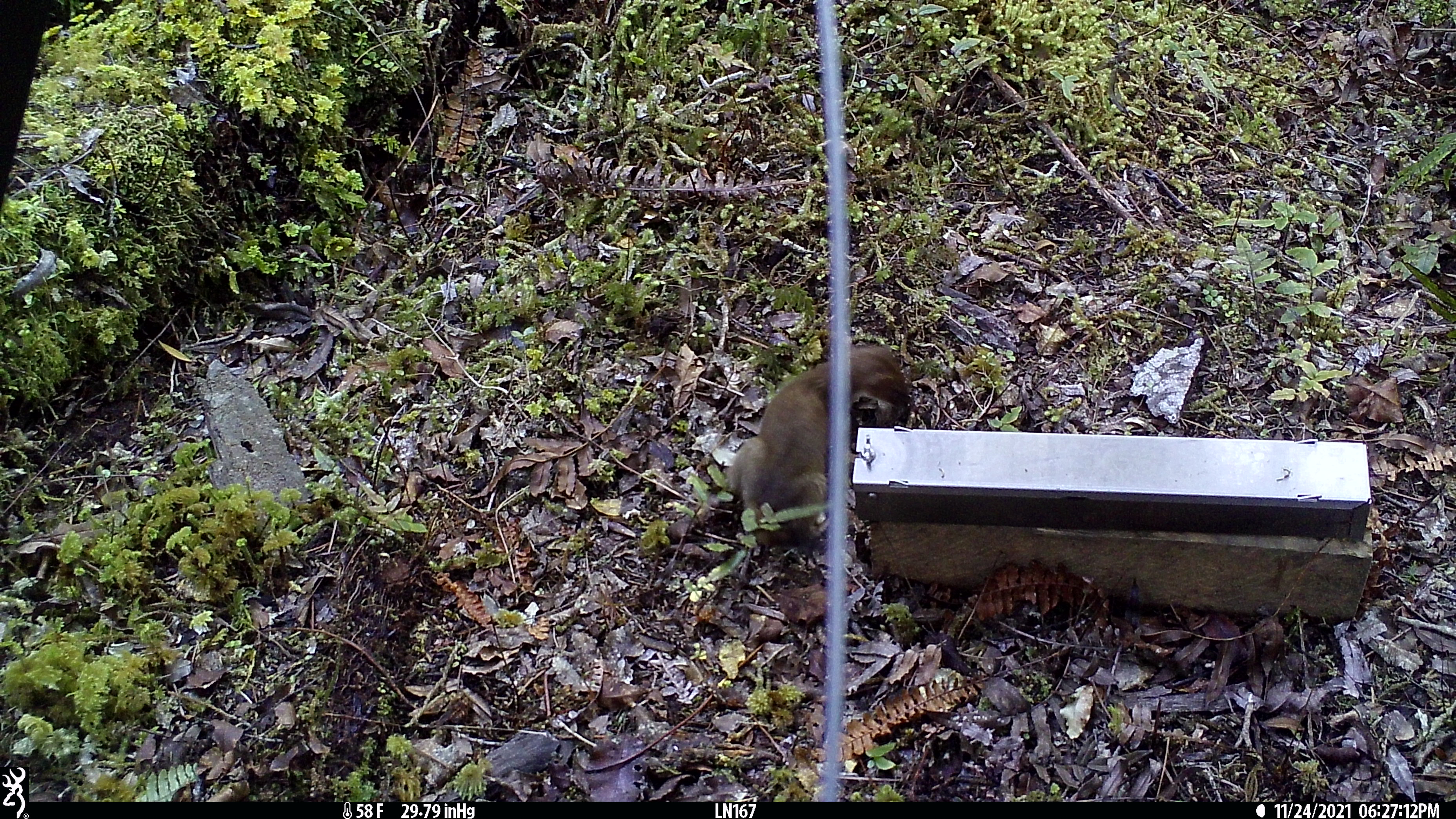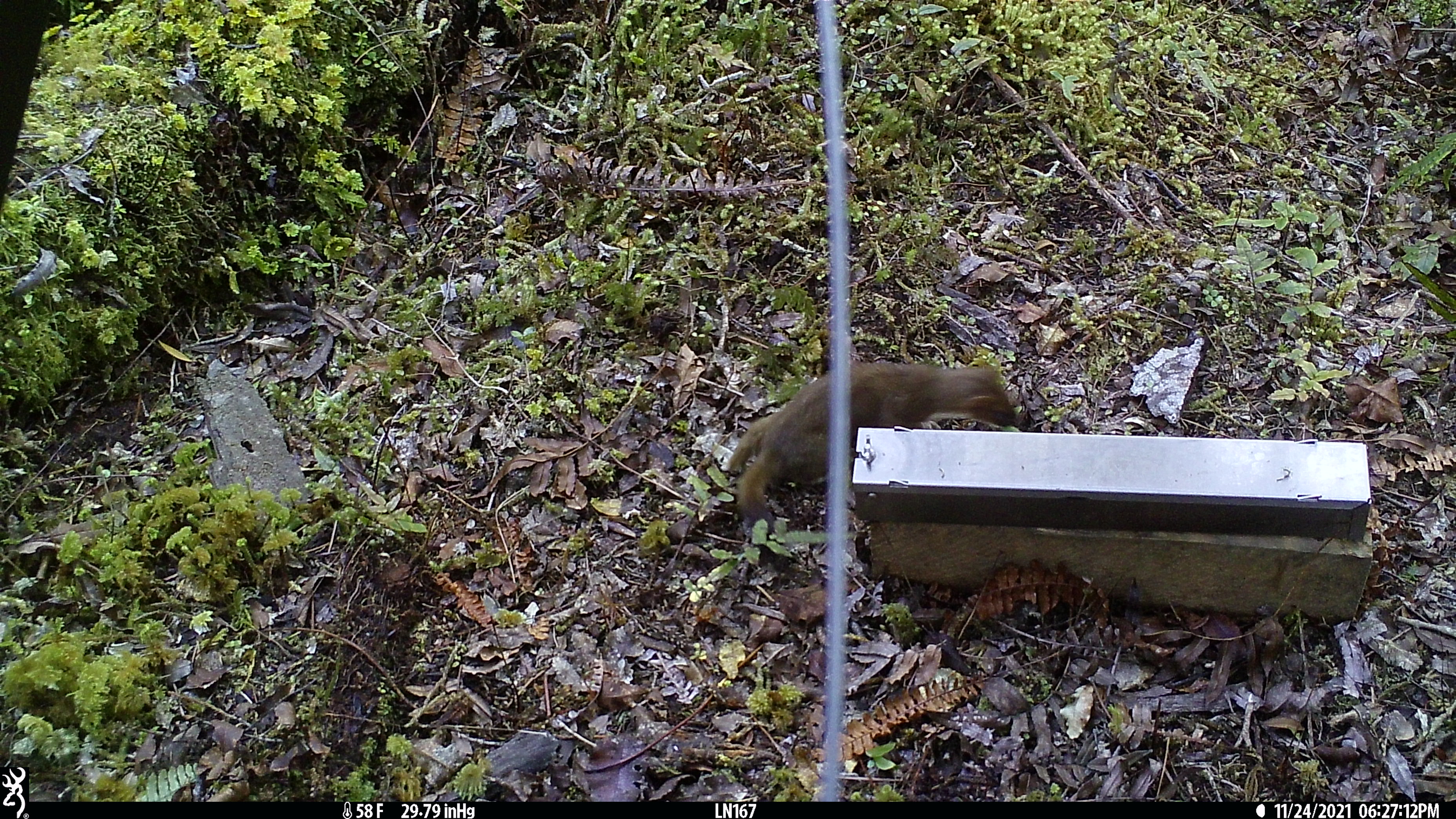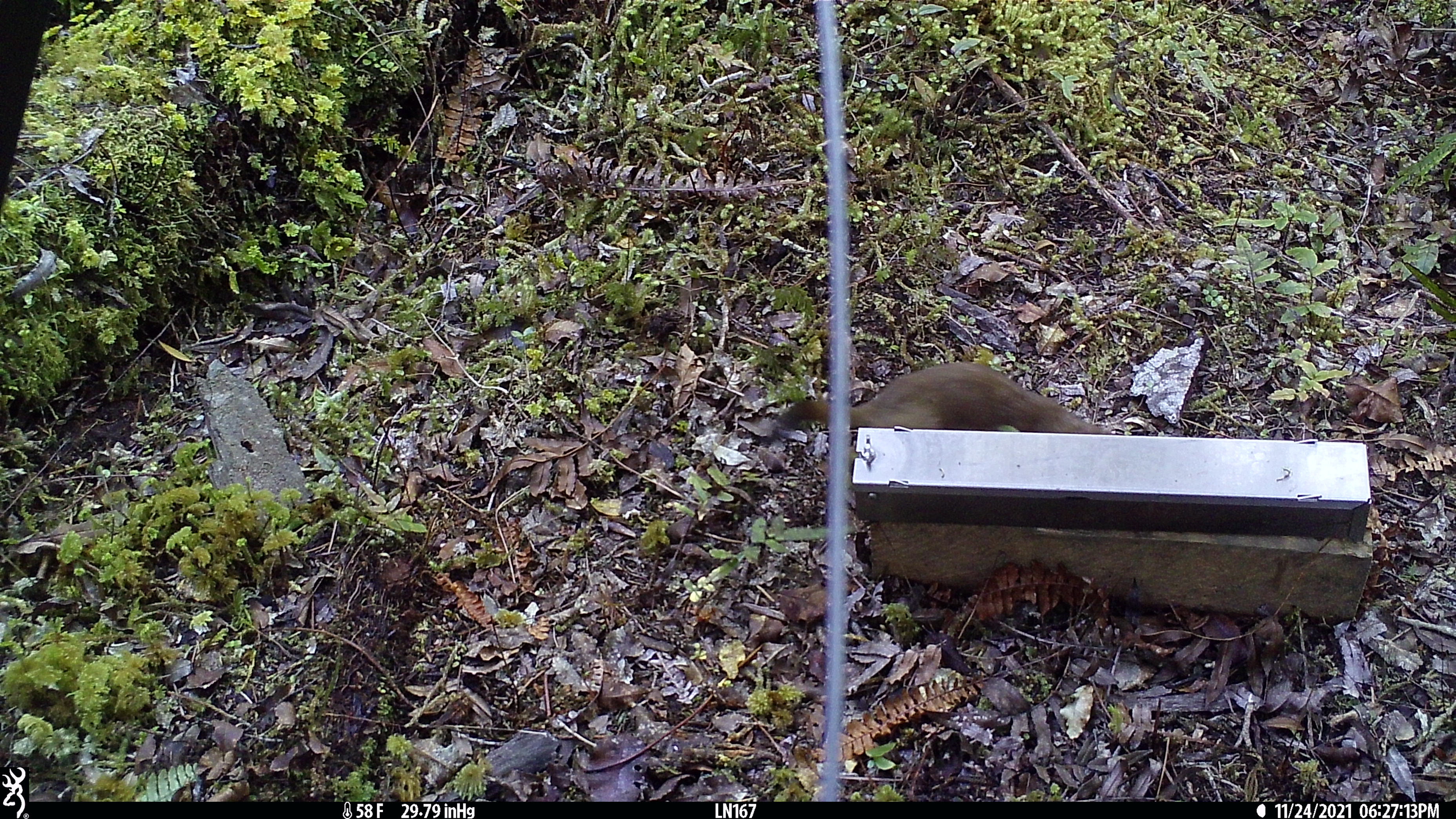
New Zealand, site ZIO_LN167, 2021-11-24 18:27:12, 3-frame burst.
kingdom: Animalia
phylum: Chordata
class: Mammalia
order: Carnivora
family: Mustelidae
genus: Mustela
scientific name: Mustela erminea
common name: stoat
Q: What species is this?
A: Stoat (Mustela erminea).